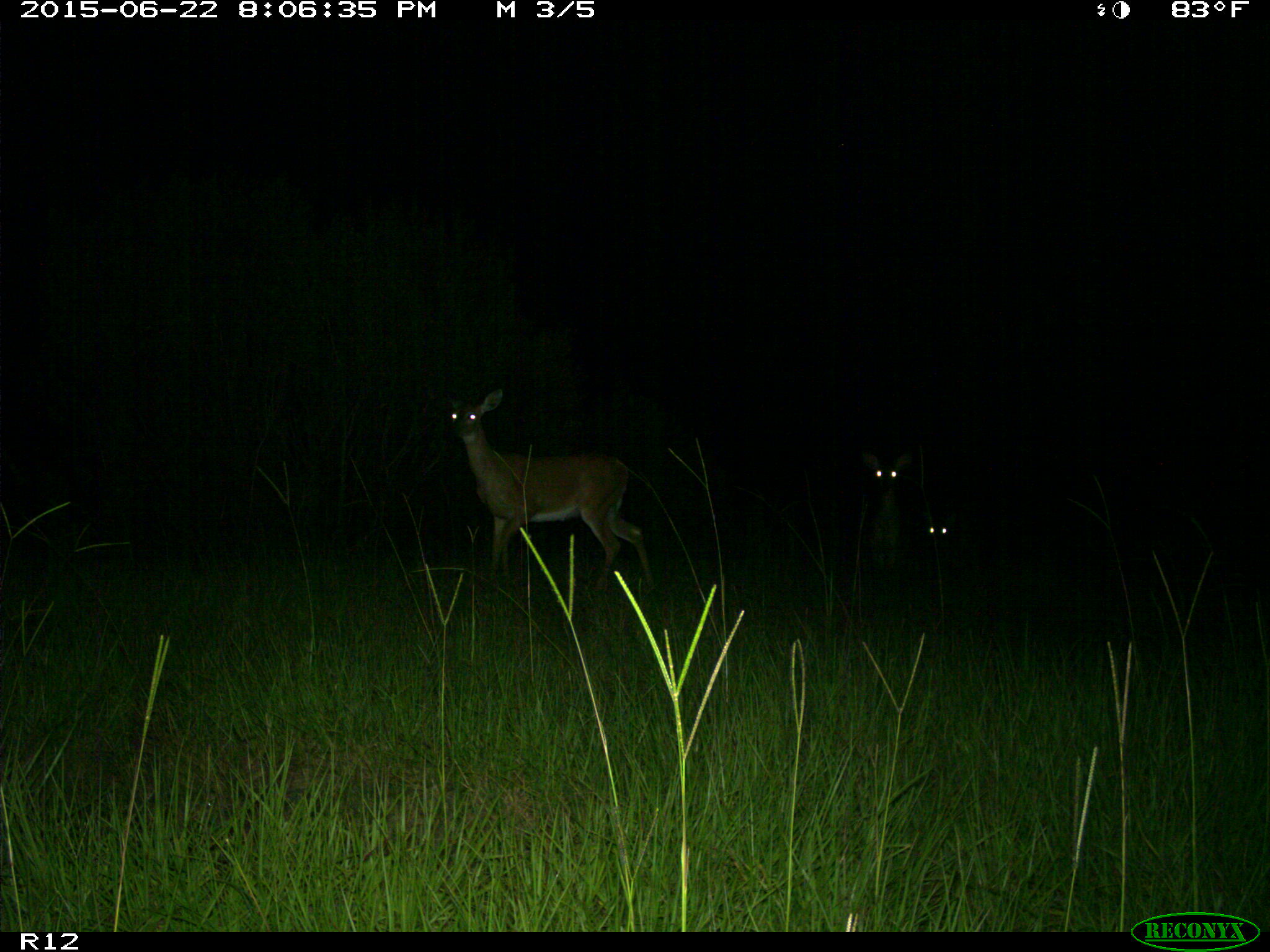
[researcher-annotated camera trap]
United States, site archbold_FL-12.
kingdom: Animalia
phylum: Chordata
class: Mammalia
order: Artiodactyla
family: Cervidae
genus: Odocoileus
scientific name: Odocoileus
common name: deer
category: unidentified deer